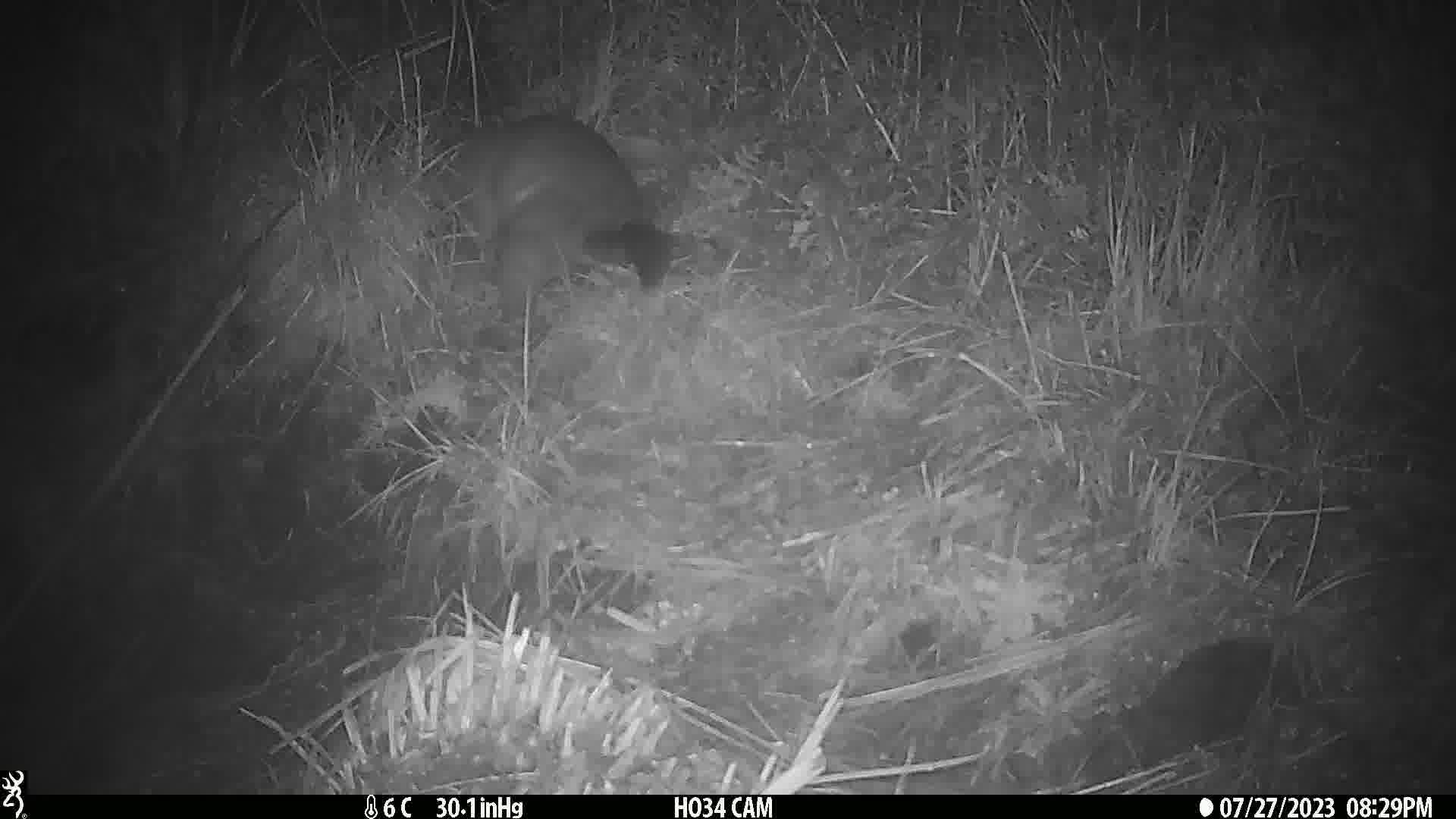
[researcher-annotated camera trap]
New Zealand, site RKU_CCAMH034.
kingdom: Animalia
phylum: Chordata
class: Mammalia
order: Diprotodontia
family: Phalangeridae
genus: Trichosurus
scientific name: Trichosurus vulpecula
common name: common brushtail possum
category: possum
Possum (common brushtail possum) (Trichosurus vulpecula).